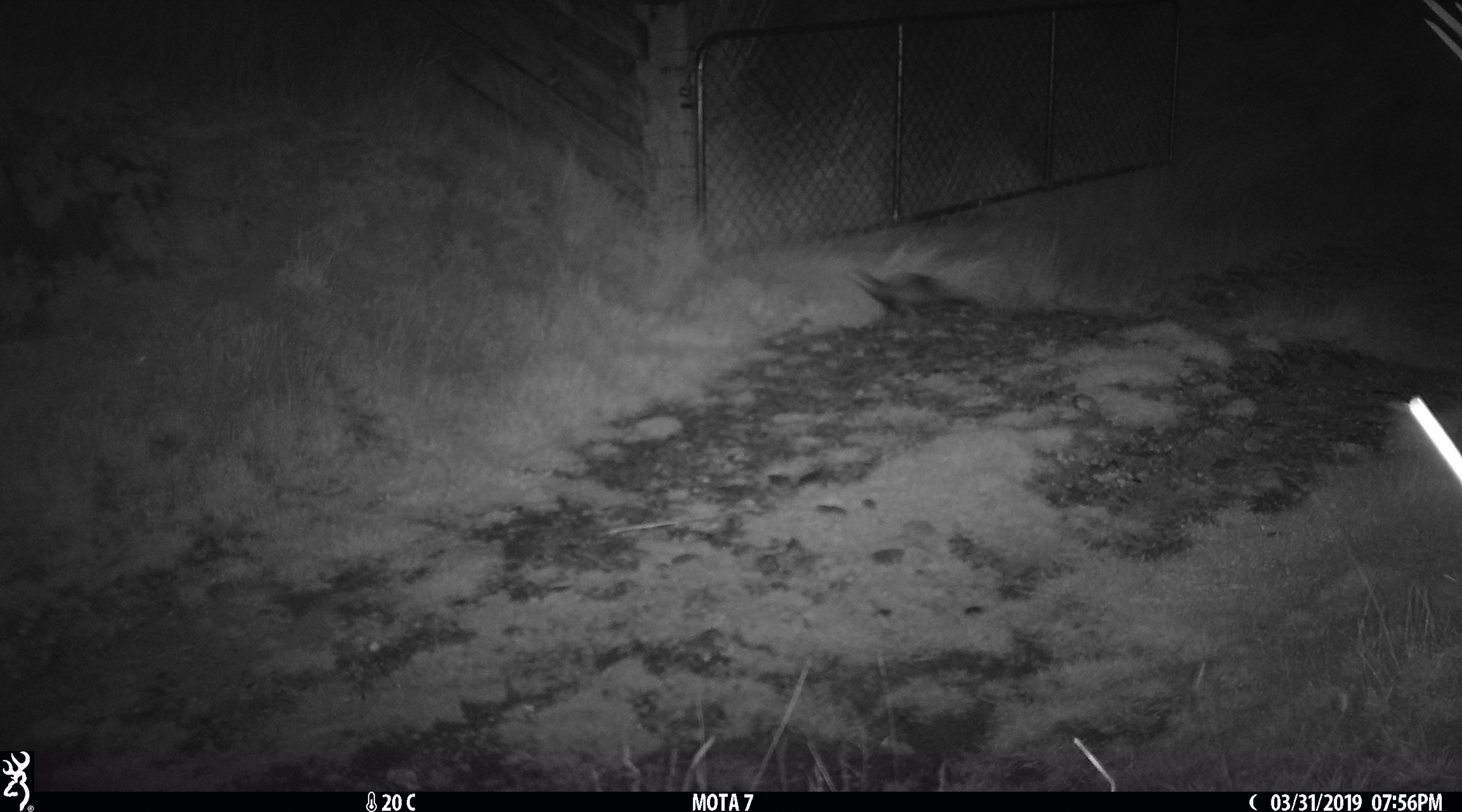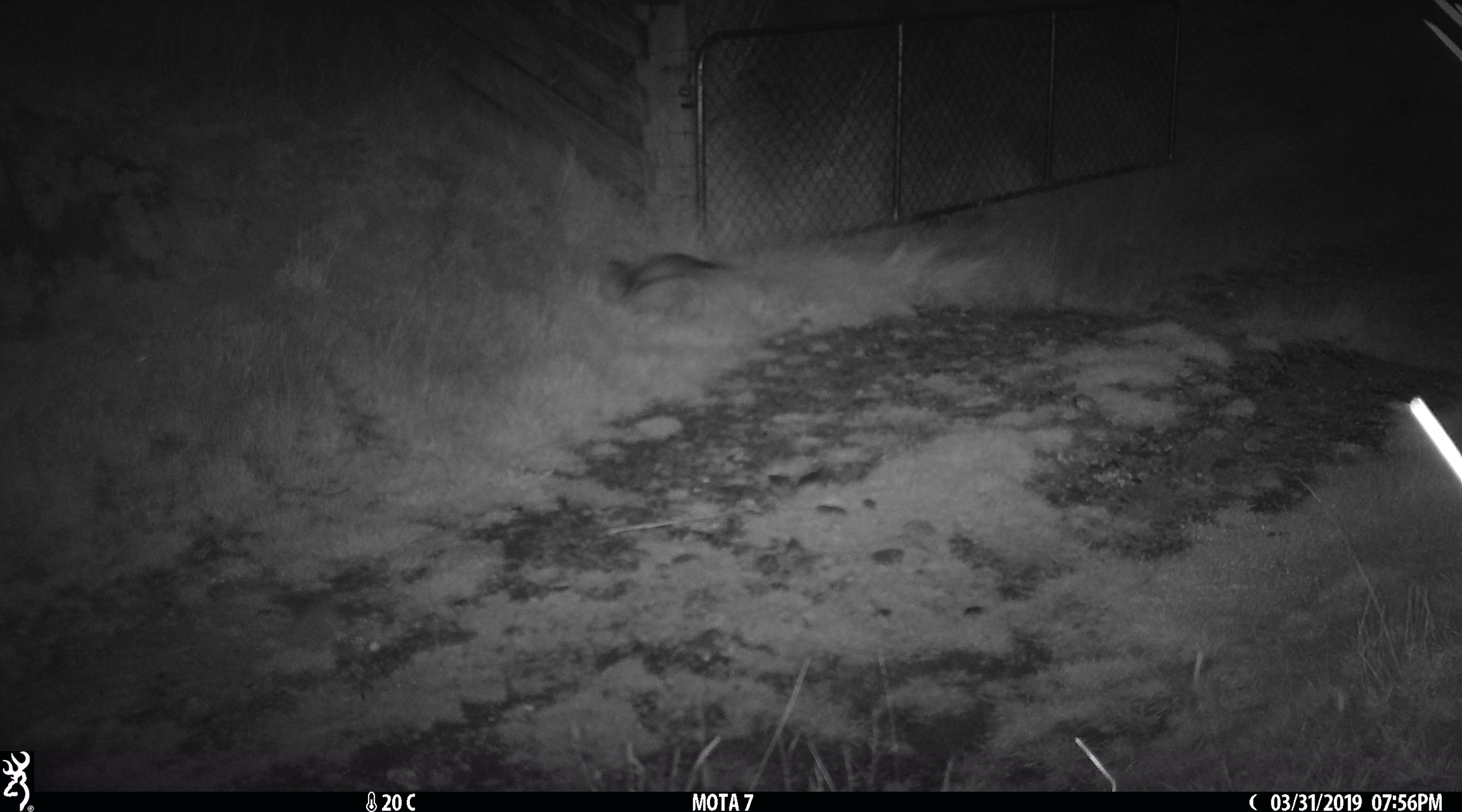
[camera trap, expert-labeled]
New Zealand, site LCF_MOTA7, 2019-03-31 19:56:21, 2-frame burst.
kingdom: Animalia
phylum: Chordata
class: Mammalia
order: Carnivora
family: Mustelidae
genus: Mustela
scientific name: Mustela furo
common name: ferret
Ferret (Mustela furo).